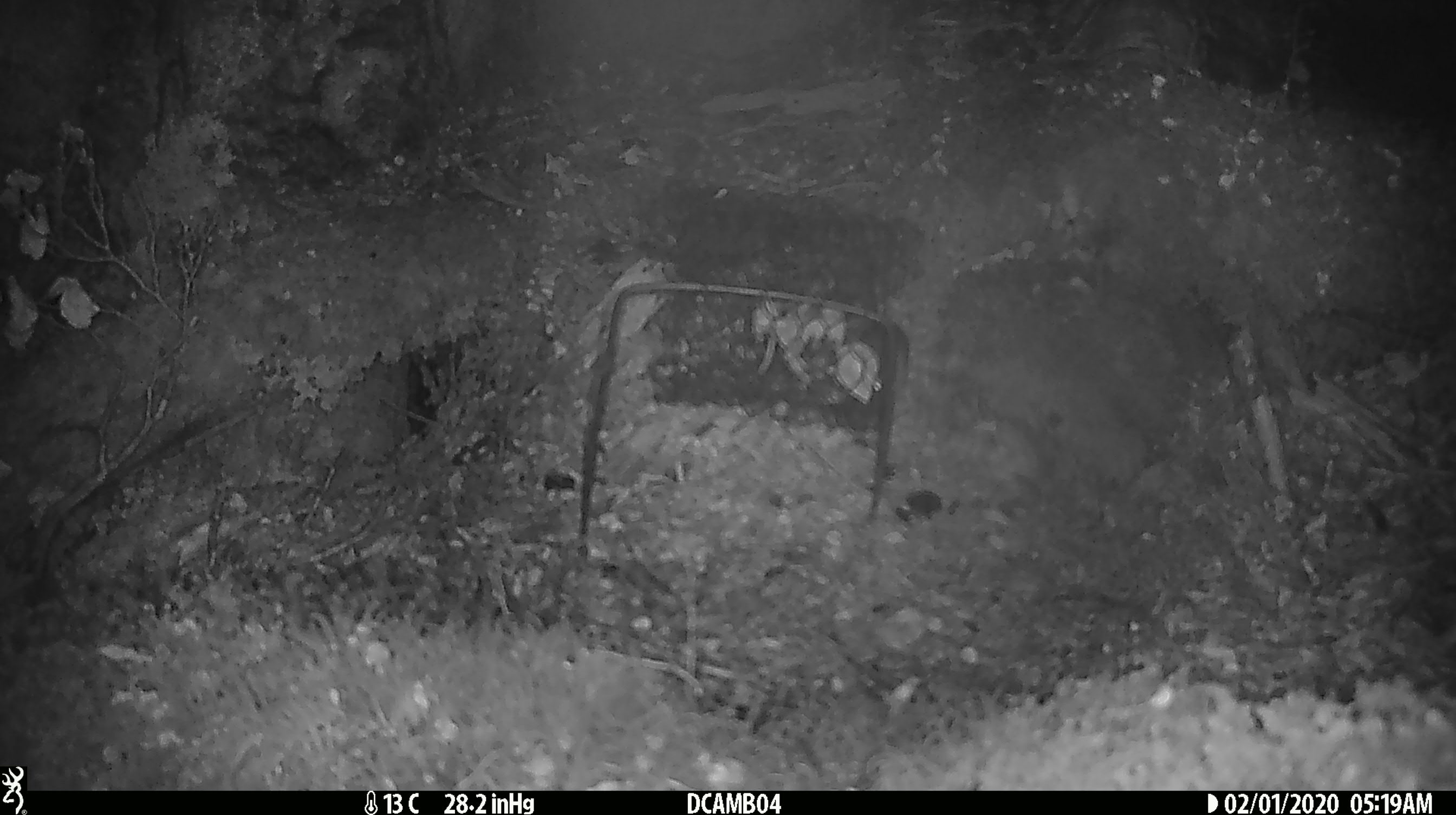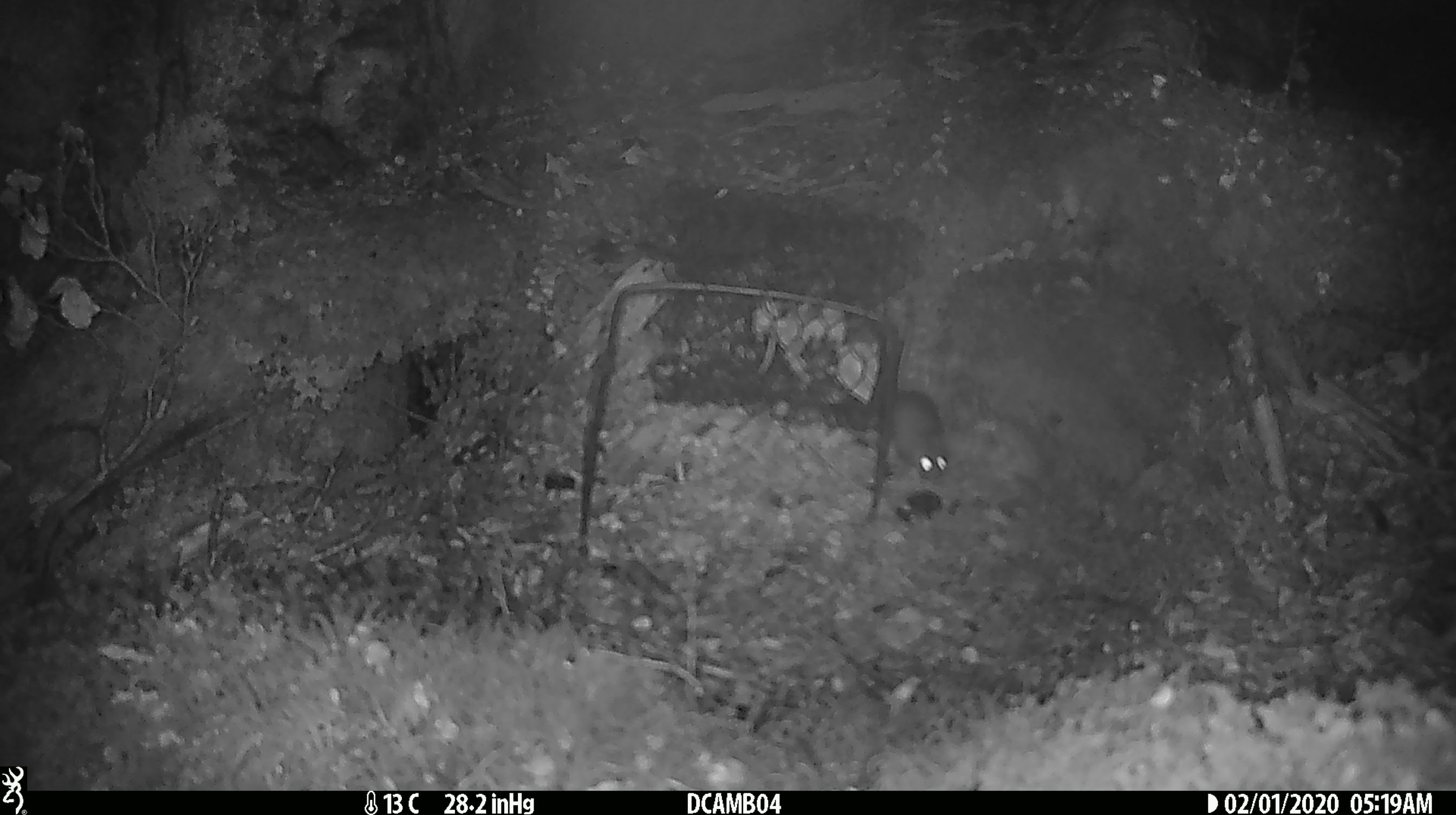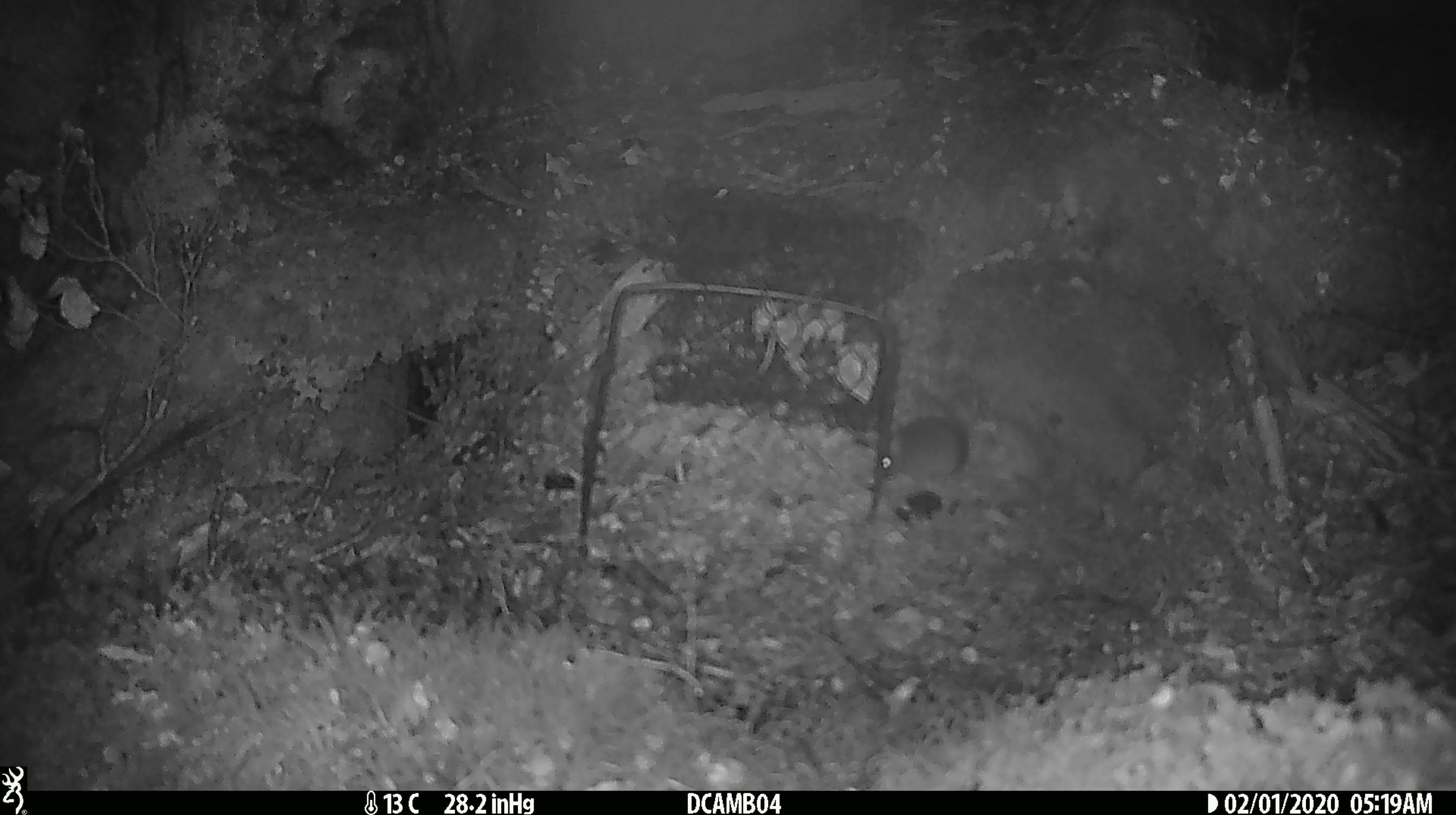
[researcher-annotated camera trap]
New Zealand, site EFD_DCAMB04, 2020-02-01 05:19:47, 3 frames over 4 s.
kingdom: Animalia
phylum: Chordata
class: Mammalia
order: Rodentia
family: Muridae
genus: Mus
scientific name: Mus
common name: mouse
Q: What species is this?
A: Mouse (Mus).